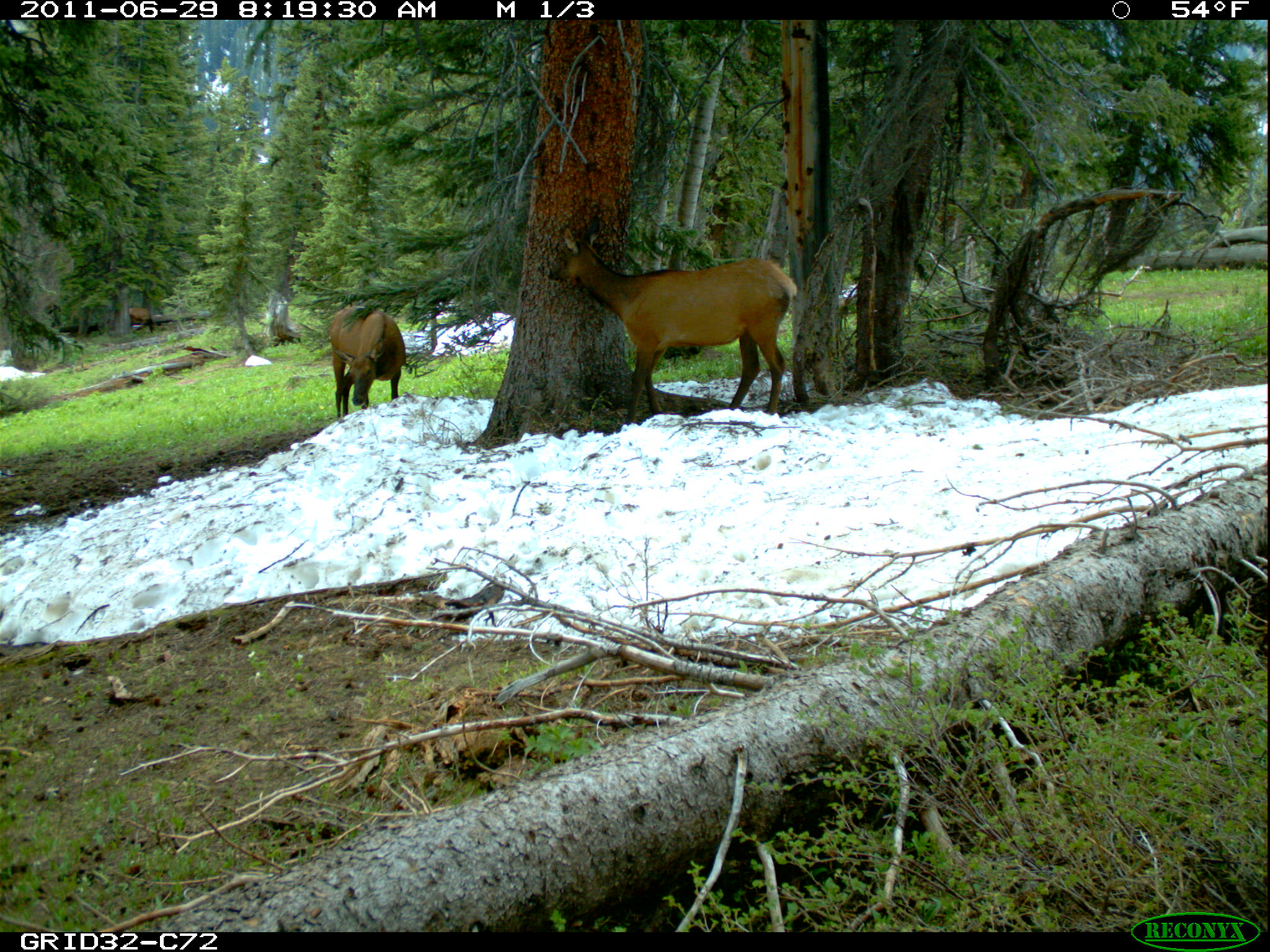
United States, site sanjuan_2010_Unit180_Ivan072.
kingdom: Animalia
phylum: Chordata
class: Mammalia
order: Artiodactyla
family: Cervidae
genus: Cervus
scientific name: Cervus elaphus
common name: red deer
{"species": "Cervus elaphus (red deer)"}